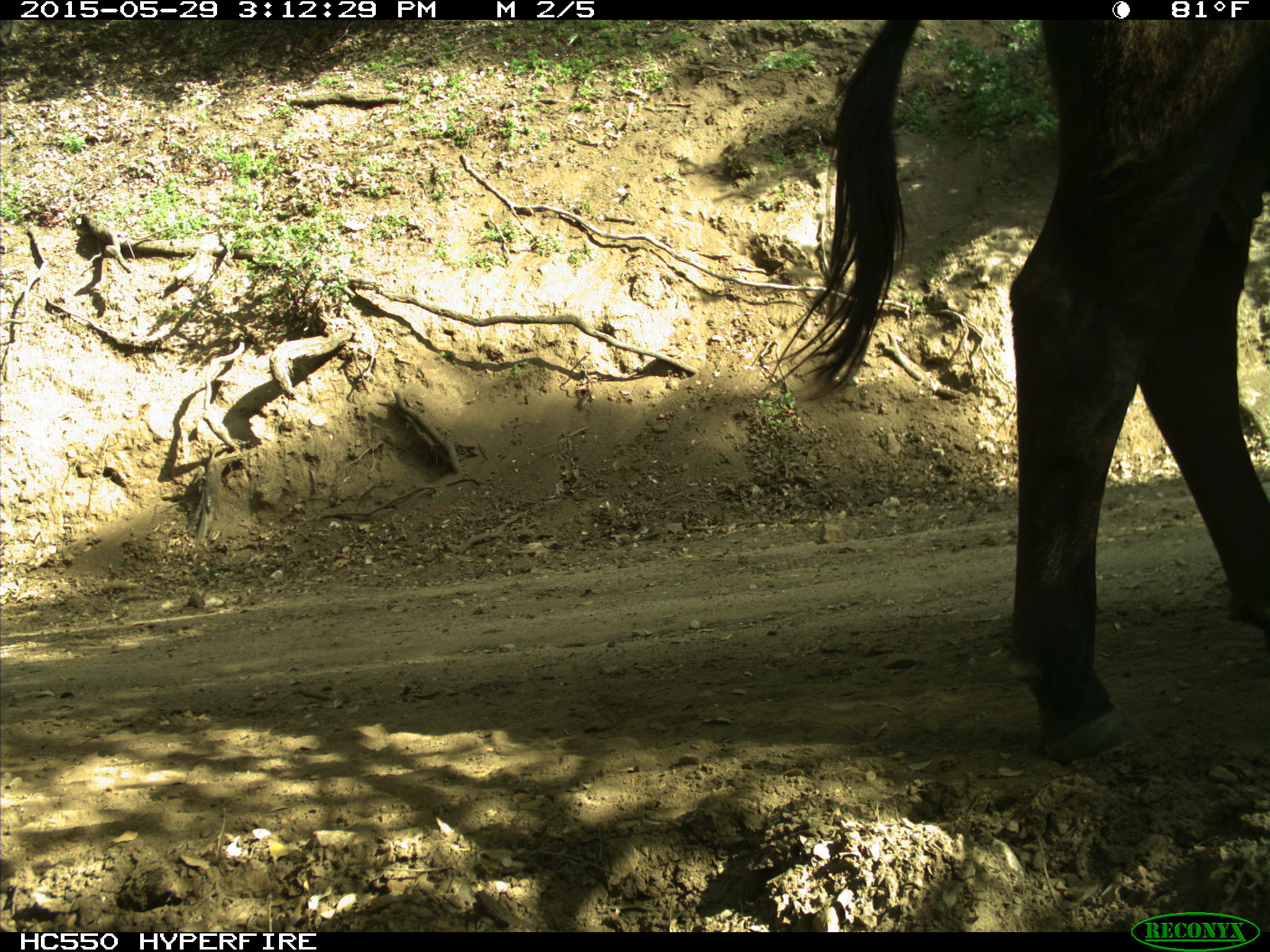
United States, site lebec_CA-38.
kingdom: Animalia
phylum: Chordata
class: Mammalia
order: Artiodactyla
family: Bovidae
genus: Bos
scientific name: Bos taurus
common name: domestic cow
Bos taurus (domestic cow).